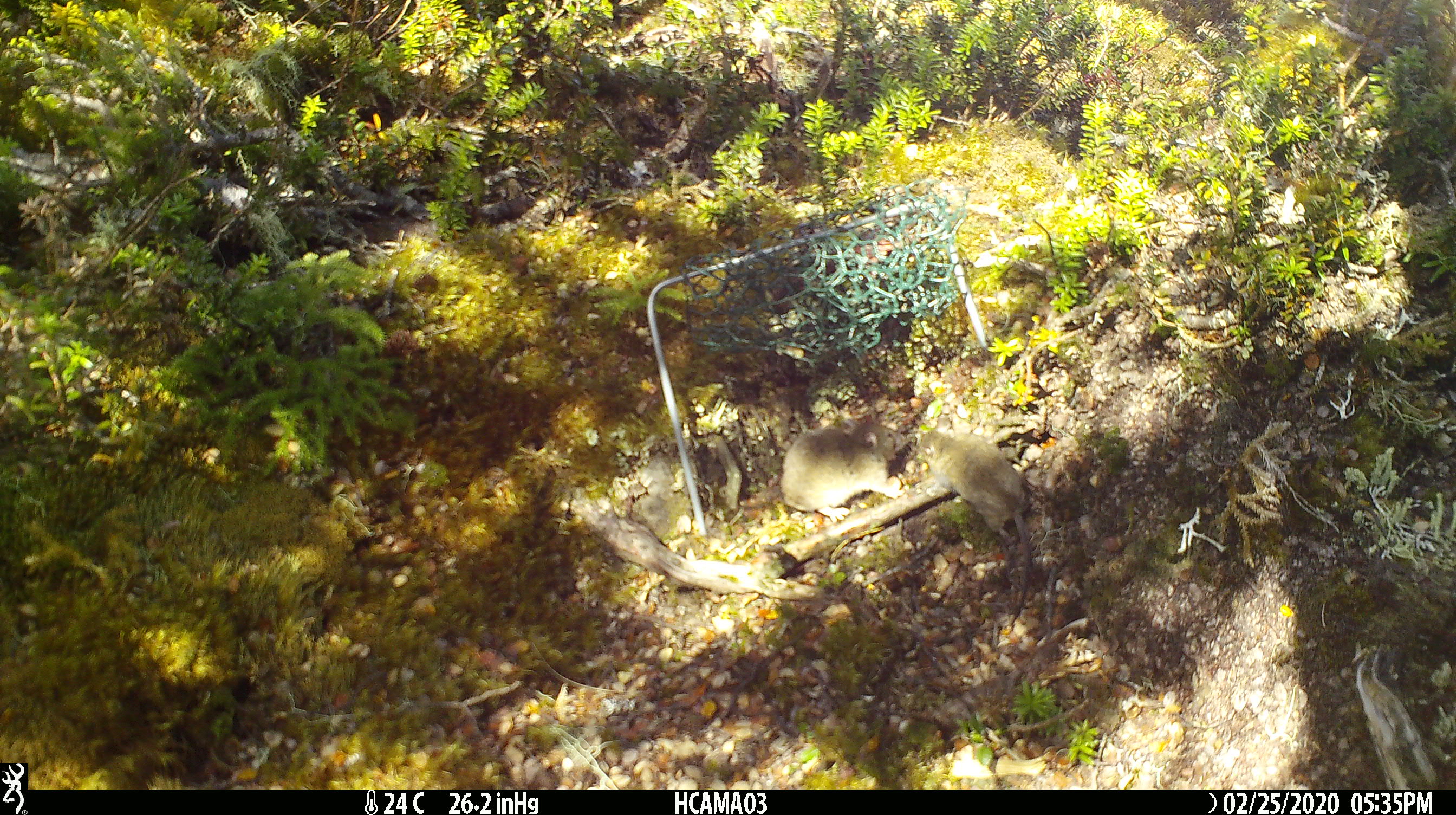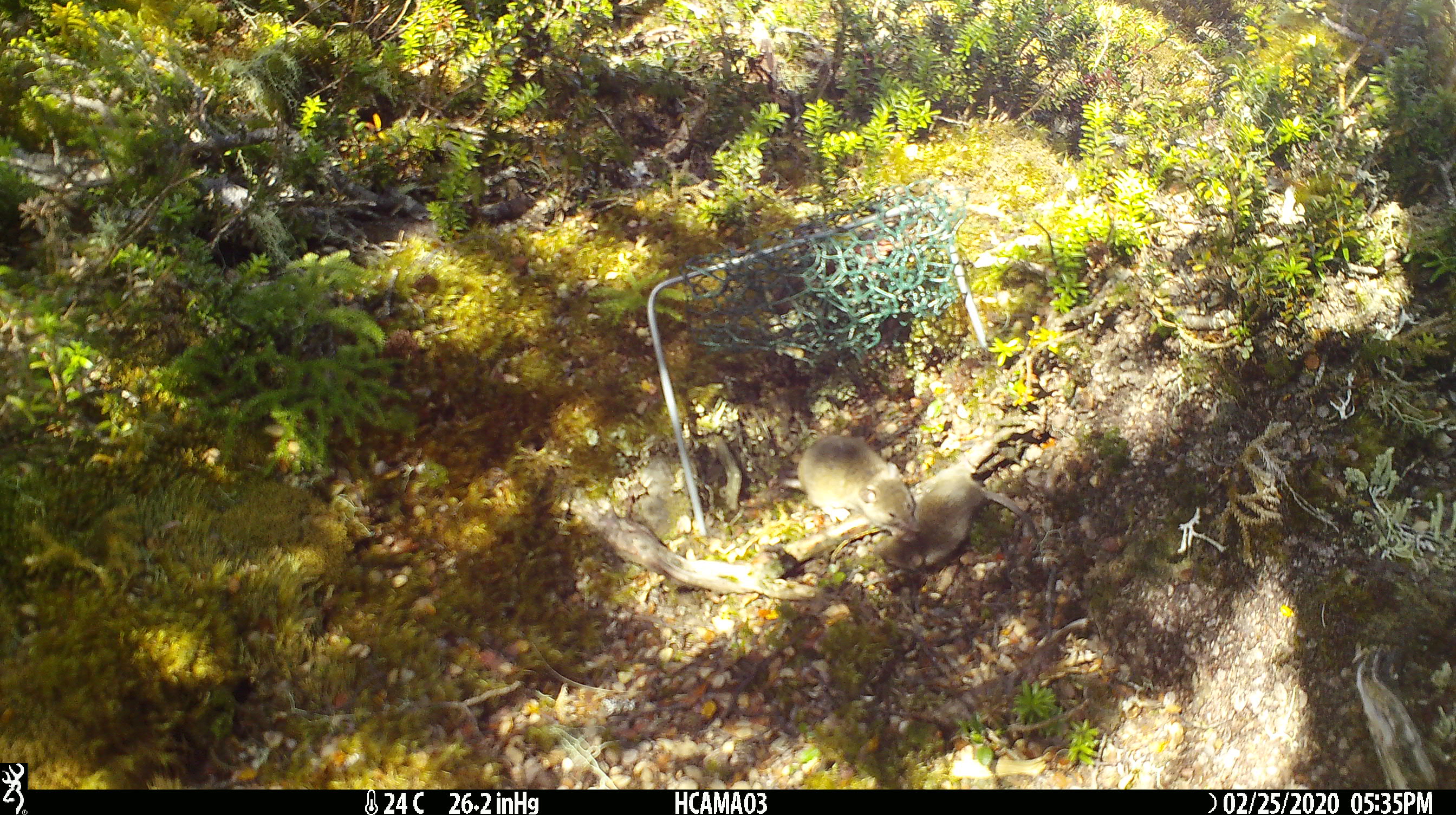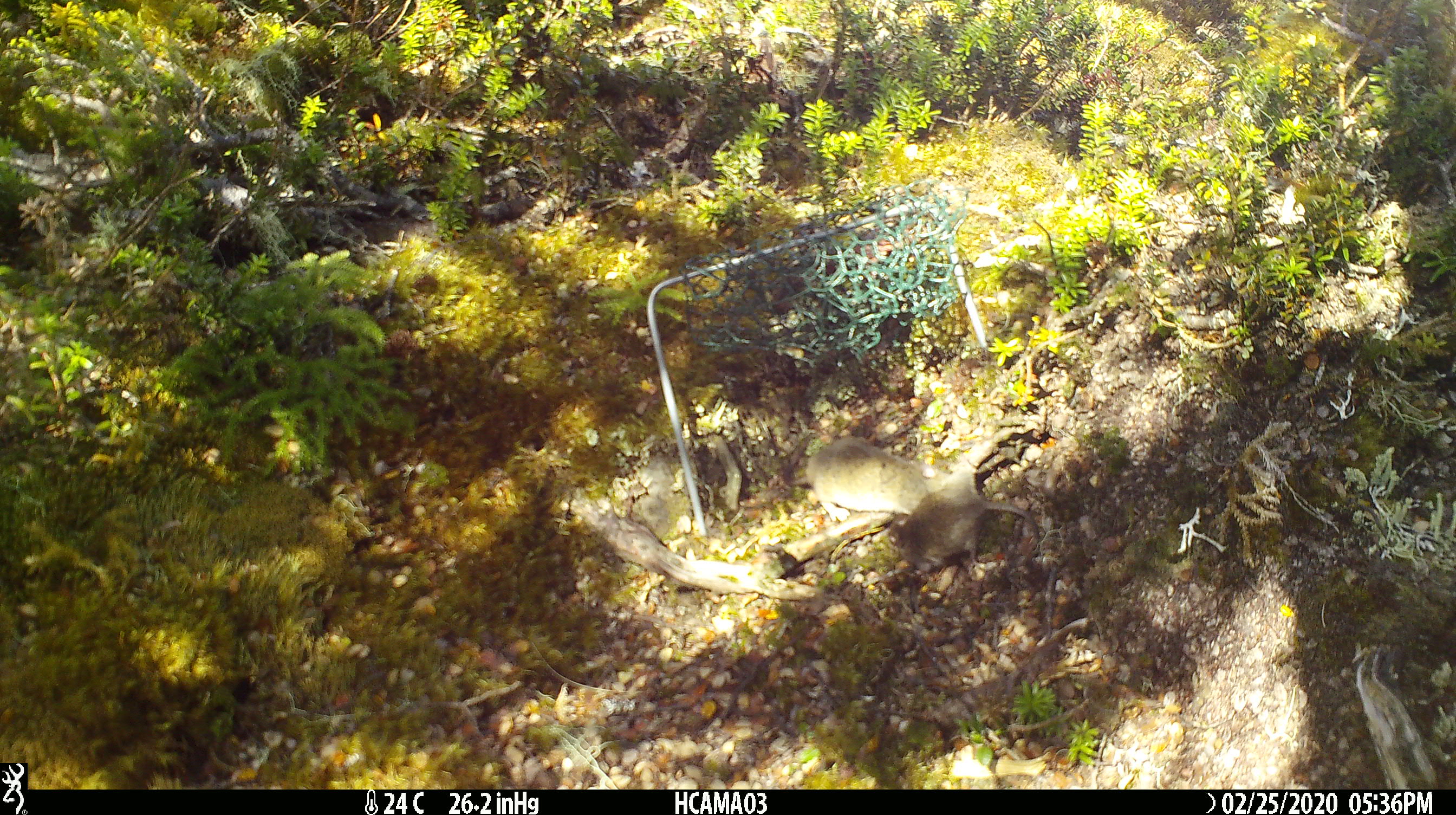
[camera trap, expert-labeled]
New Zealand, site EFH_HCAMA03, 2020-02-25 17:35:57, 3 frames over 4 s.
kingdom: Animalia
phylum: Chordata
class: Mammalia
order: Rodentia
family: Muridae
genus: Mus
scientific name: Mus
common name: mouse